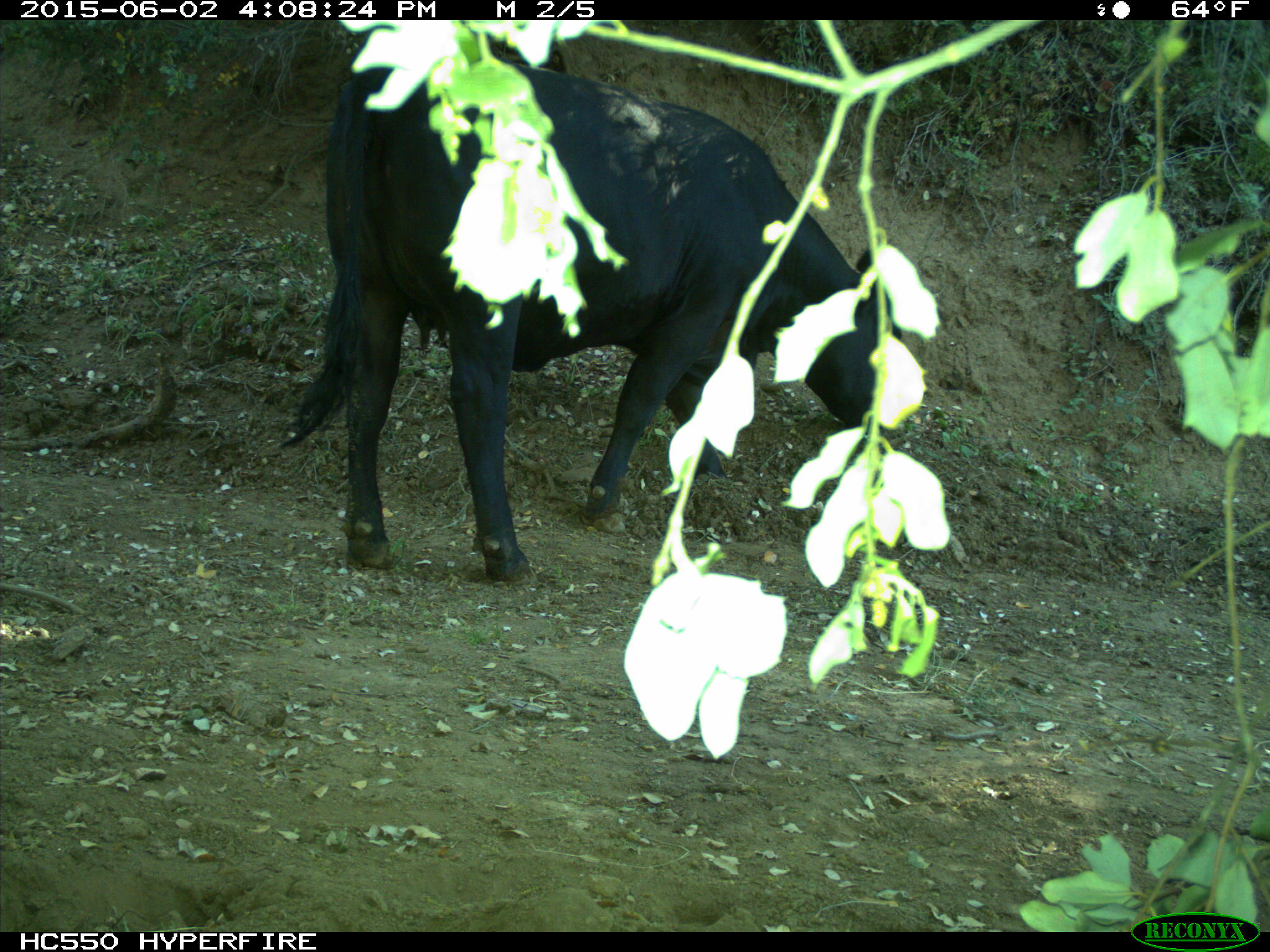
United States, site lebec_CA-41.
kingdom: Animalia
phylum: Chordata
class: Mammalia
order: Artiodactyla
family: Bovidae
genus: Bos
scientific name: Bos taurus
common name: domestic cow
Bos taurus (domestic cow).